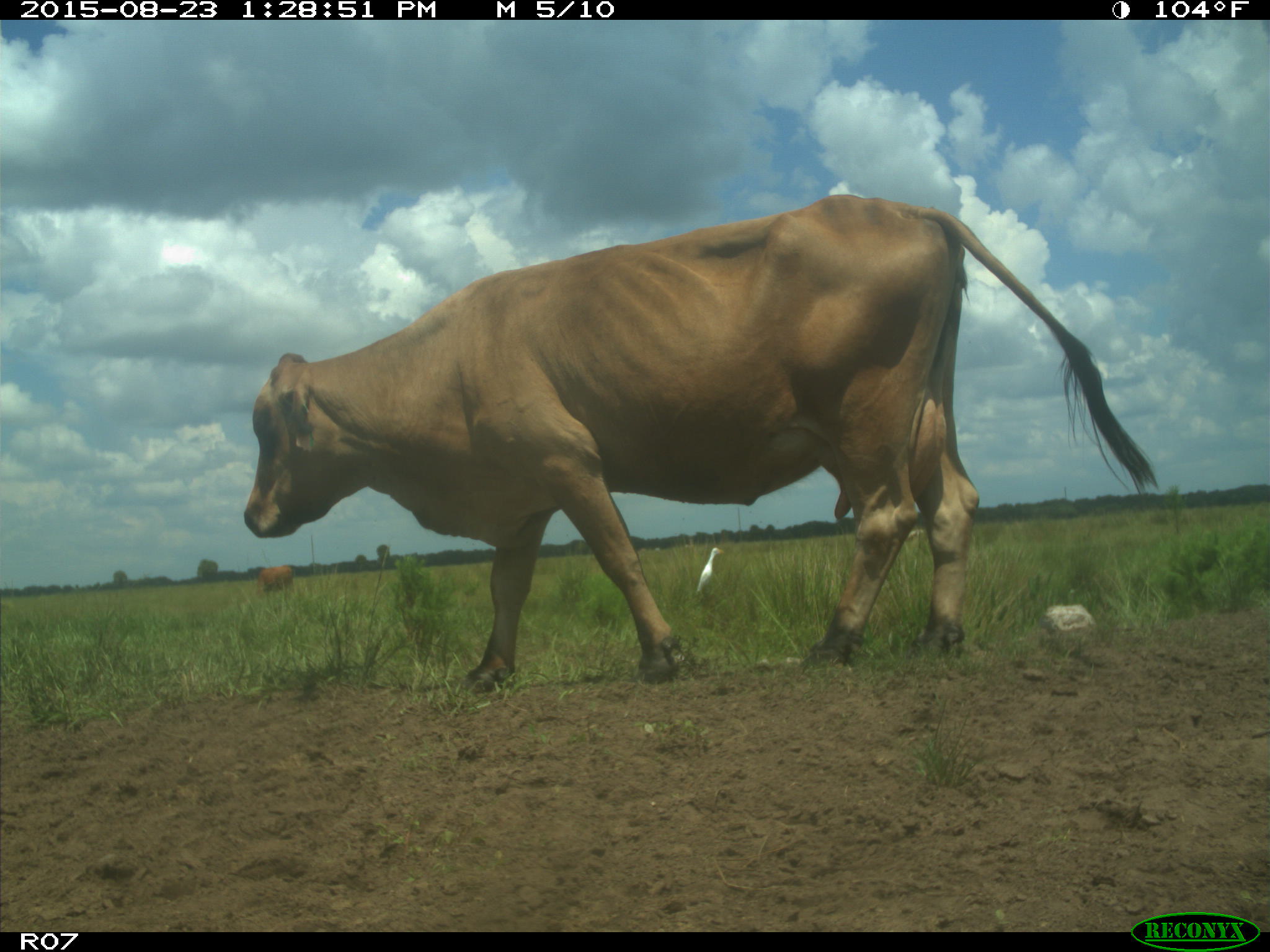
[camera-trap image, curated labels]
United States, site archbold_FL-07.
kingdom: Animalia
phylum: Chordata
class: Mammalia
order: Artiodactyla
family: Bovidae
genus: Bos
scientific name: Bos taurus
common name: domestic cow